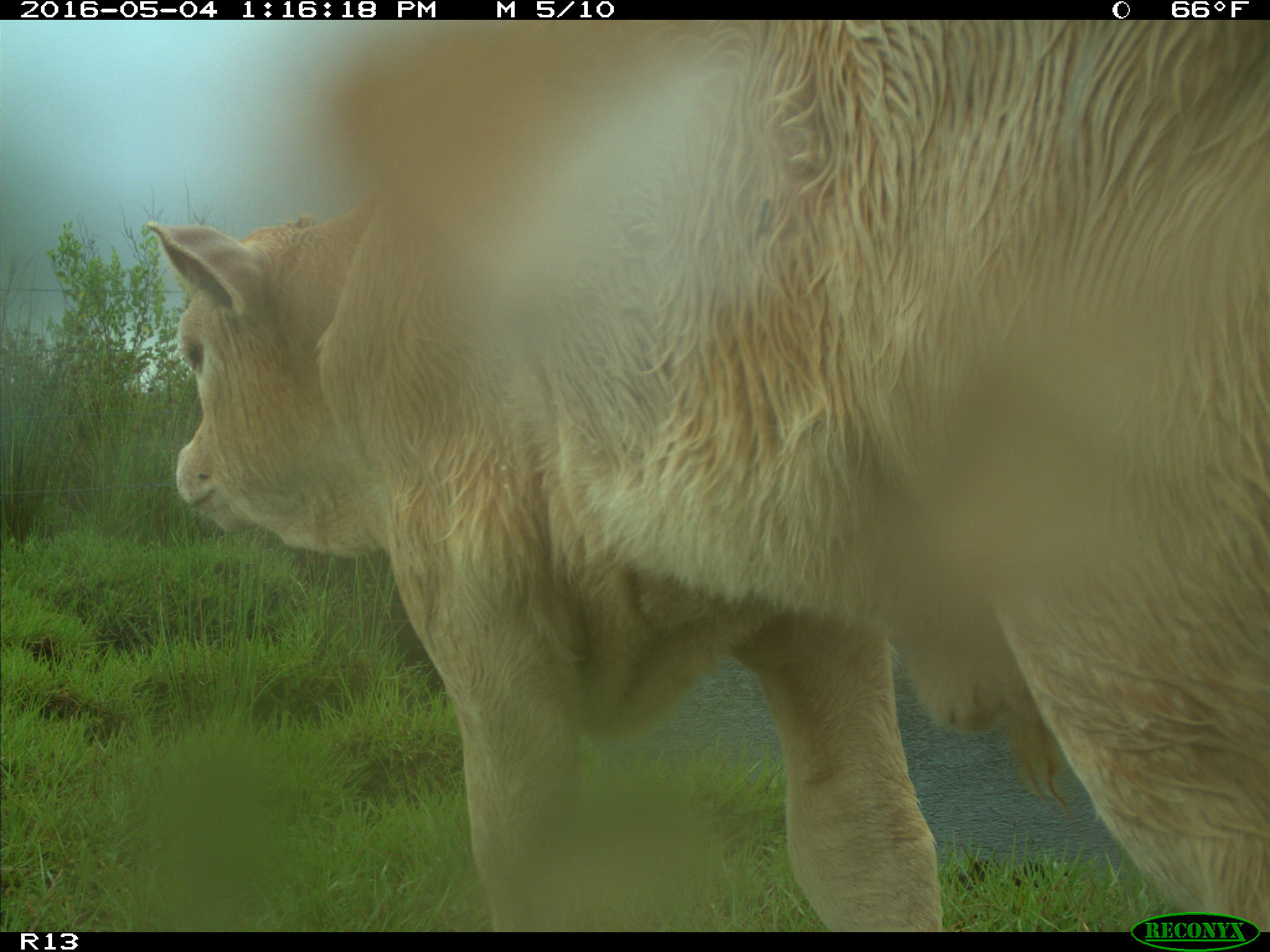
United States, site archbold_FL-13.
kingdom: Animalia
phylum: Chordata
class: Mammalia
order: Artiodactyla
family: Bovidae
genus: Bos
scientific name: Bos taurus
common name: domestic cow